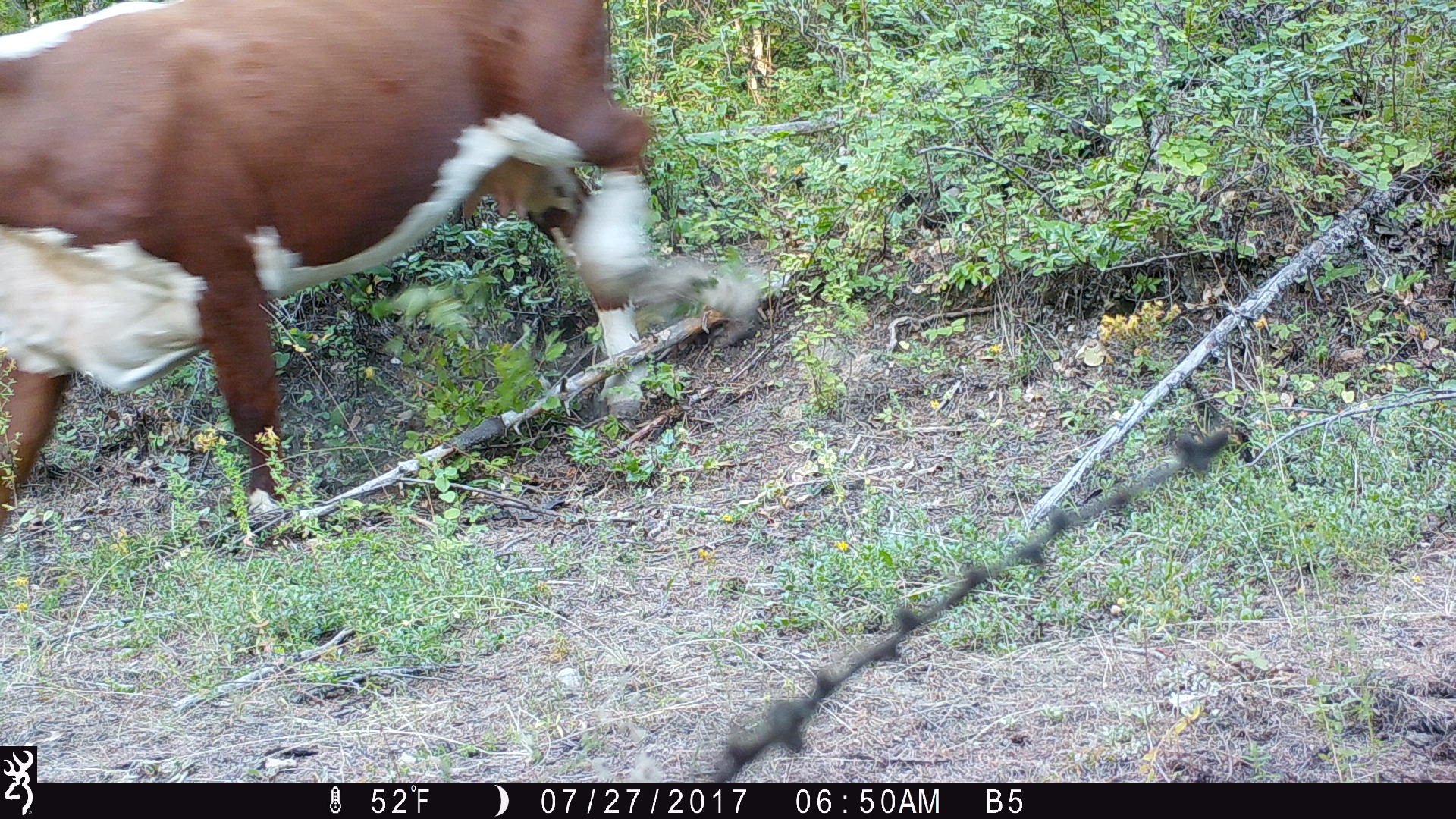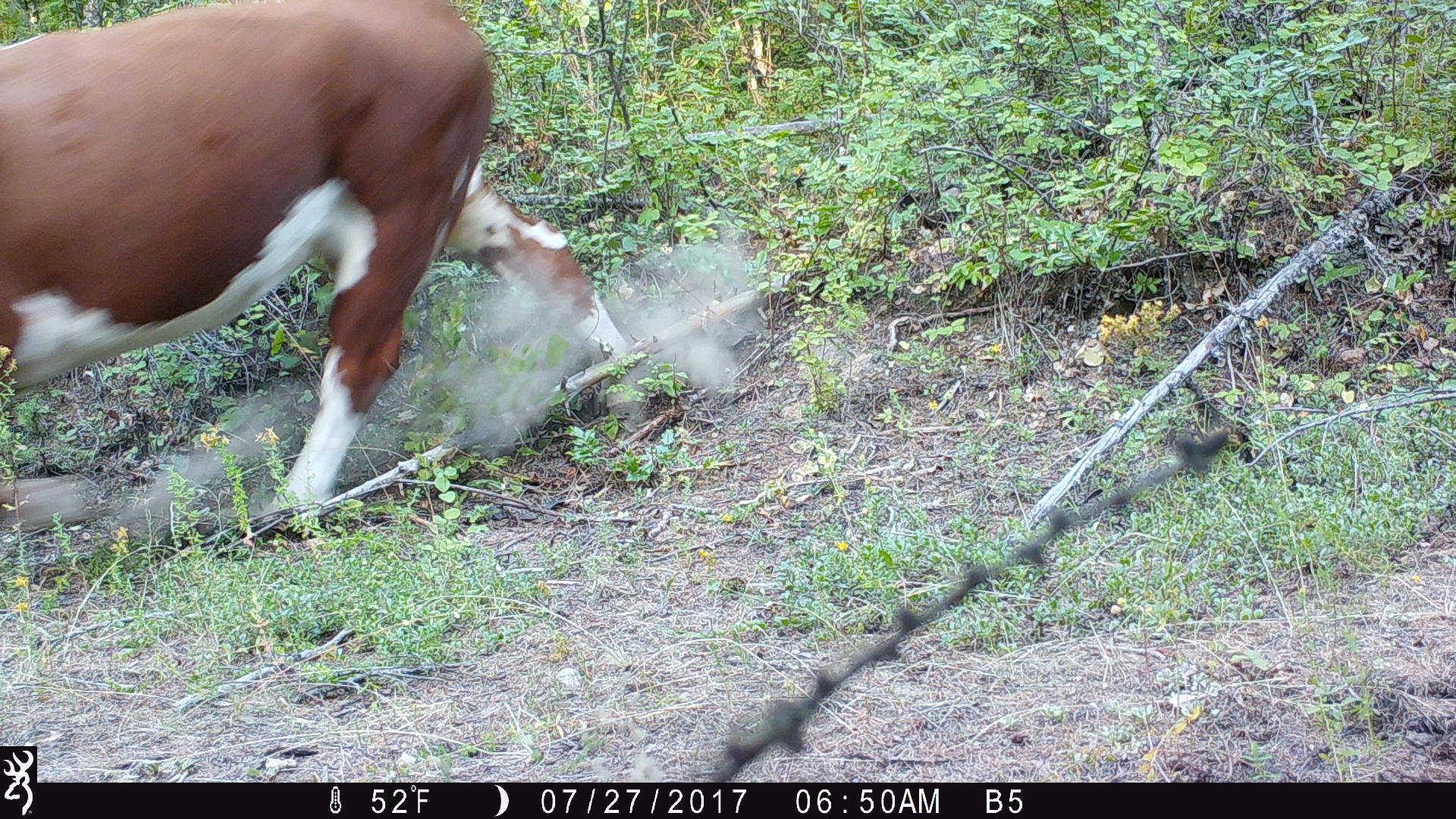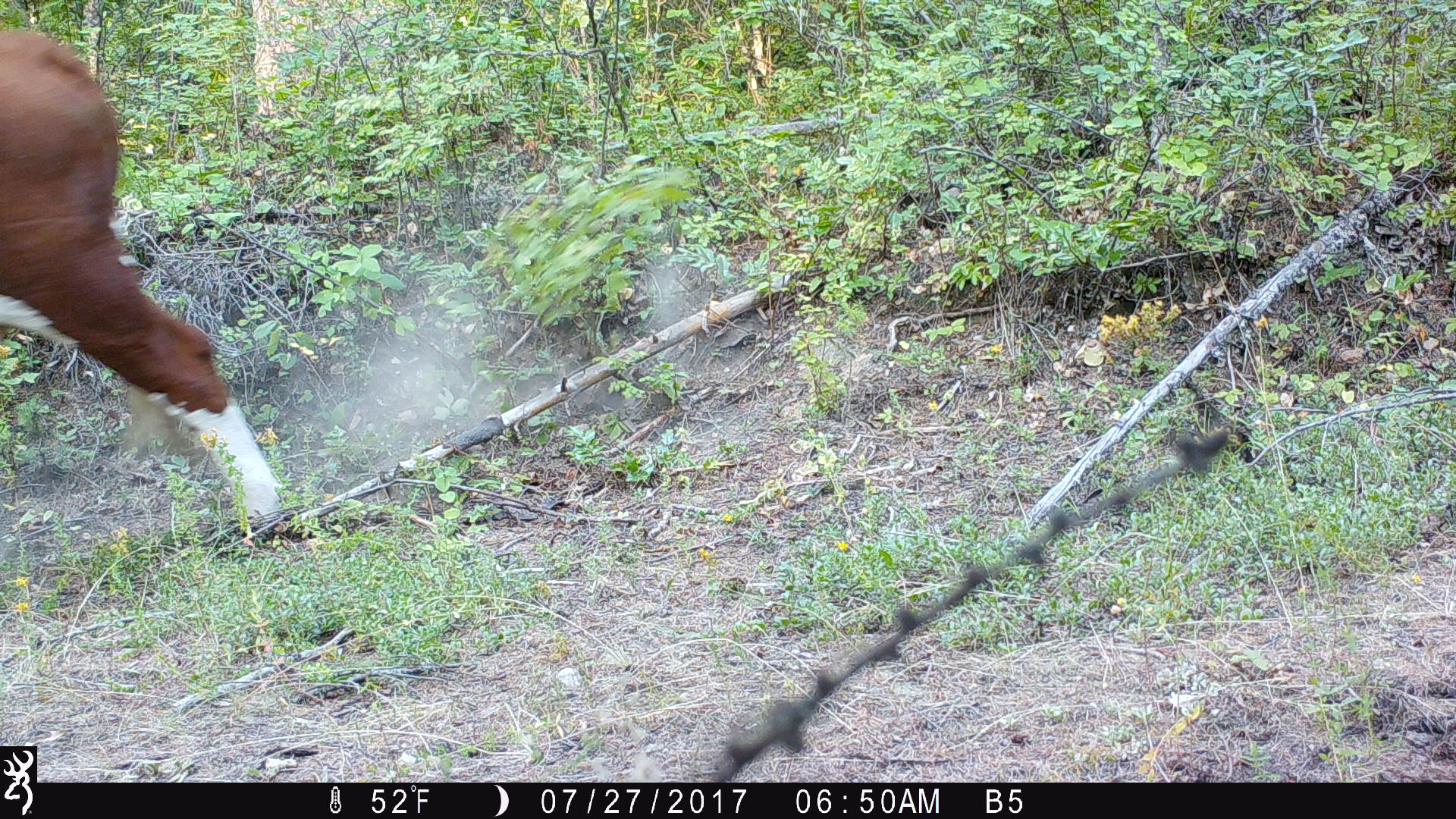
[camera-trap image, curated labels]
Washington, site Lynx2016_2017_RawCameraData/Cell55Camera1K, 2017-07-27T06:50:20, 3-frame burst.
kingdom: Animalia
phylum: Chordata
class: Mammalia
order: Artiodactyla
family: Bovidae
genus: Bos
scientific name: Bos taurus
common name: domestic cattle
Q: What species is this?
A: Domestic cattle (Bos taurus).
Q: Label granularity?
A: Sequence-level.